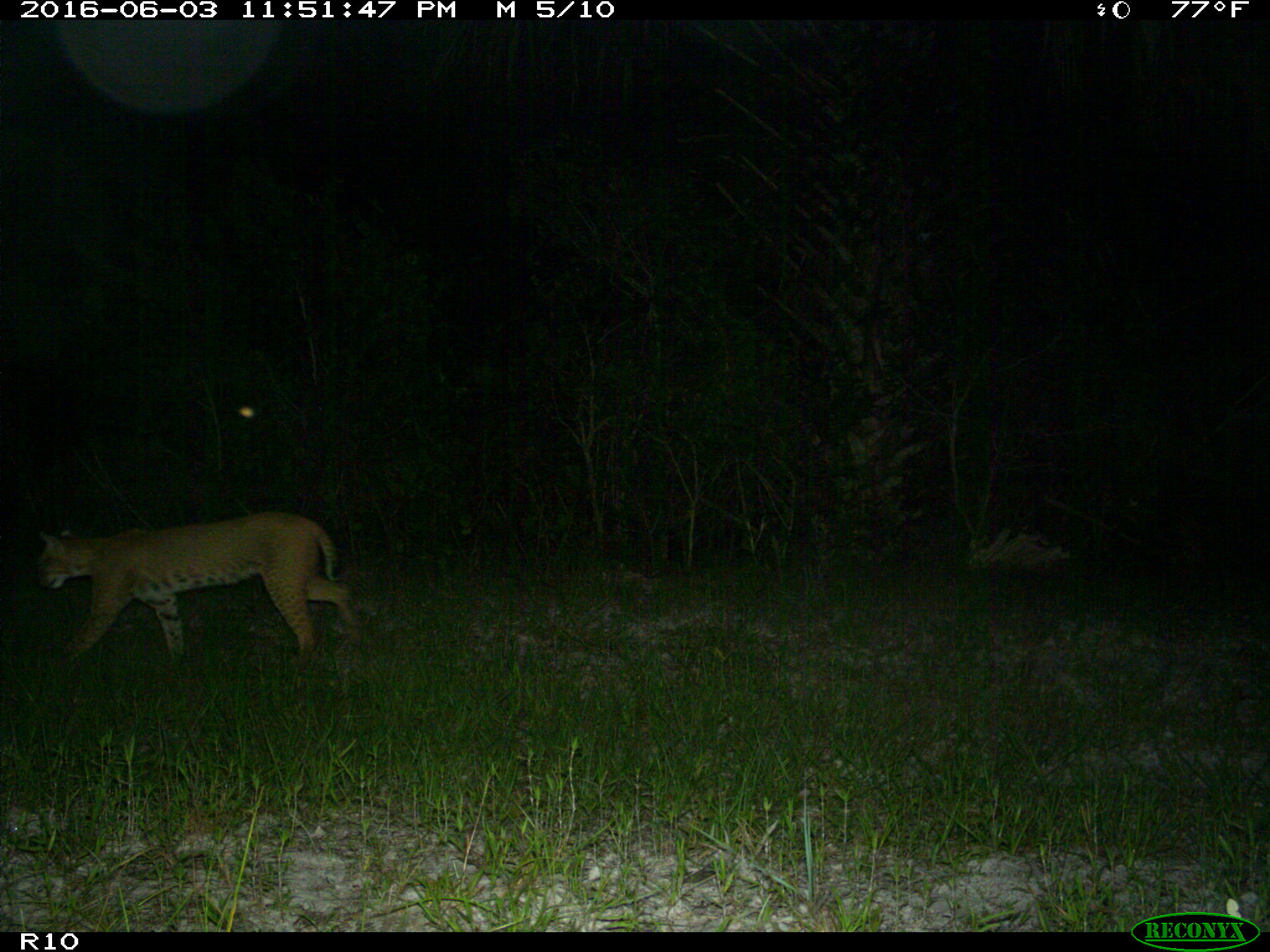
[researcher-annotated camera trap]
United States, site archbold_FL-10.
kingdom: Animalia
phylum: Chordata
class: Mammalia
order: Carnivora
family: Felidae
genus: Lynx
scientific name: Lynx rufus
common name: bobcat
Lynx rufus (bobcat).